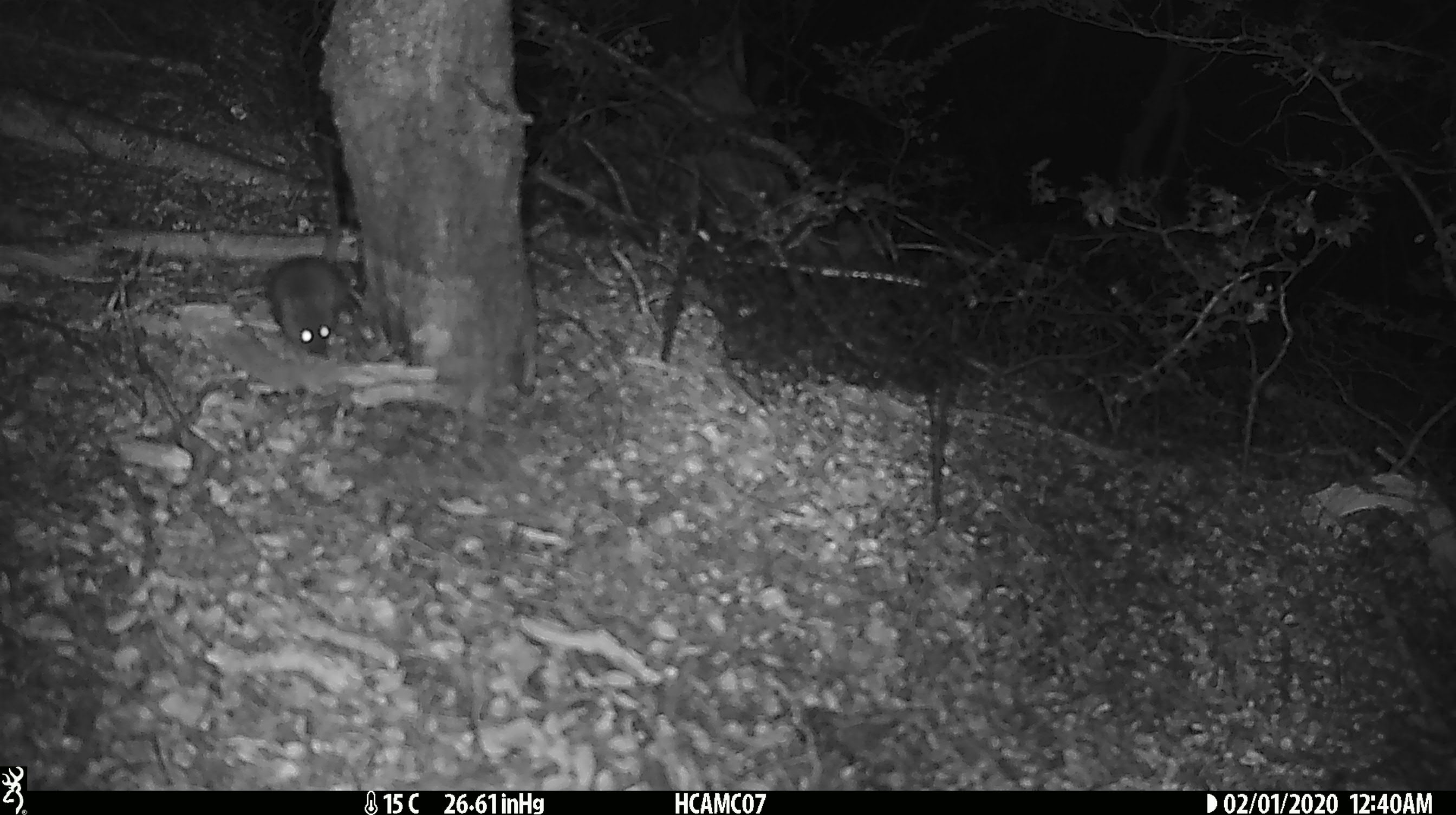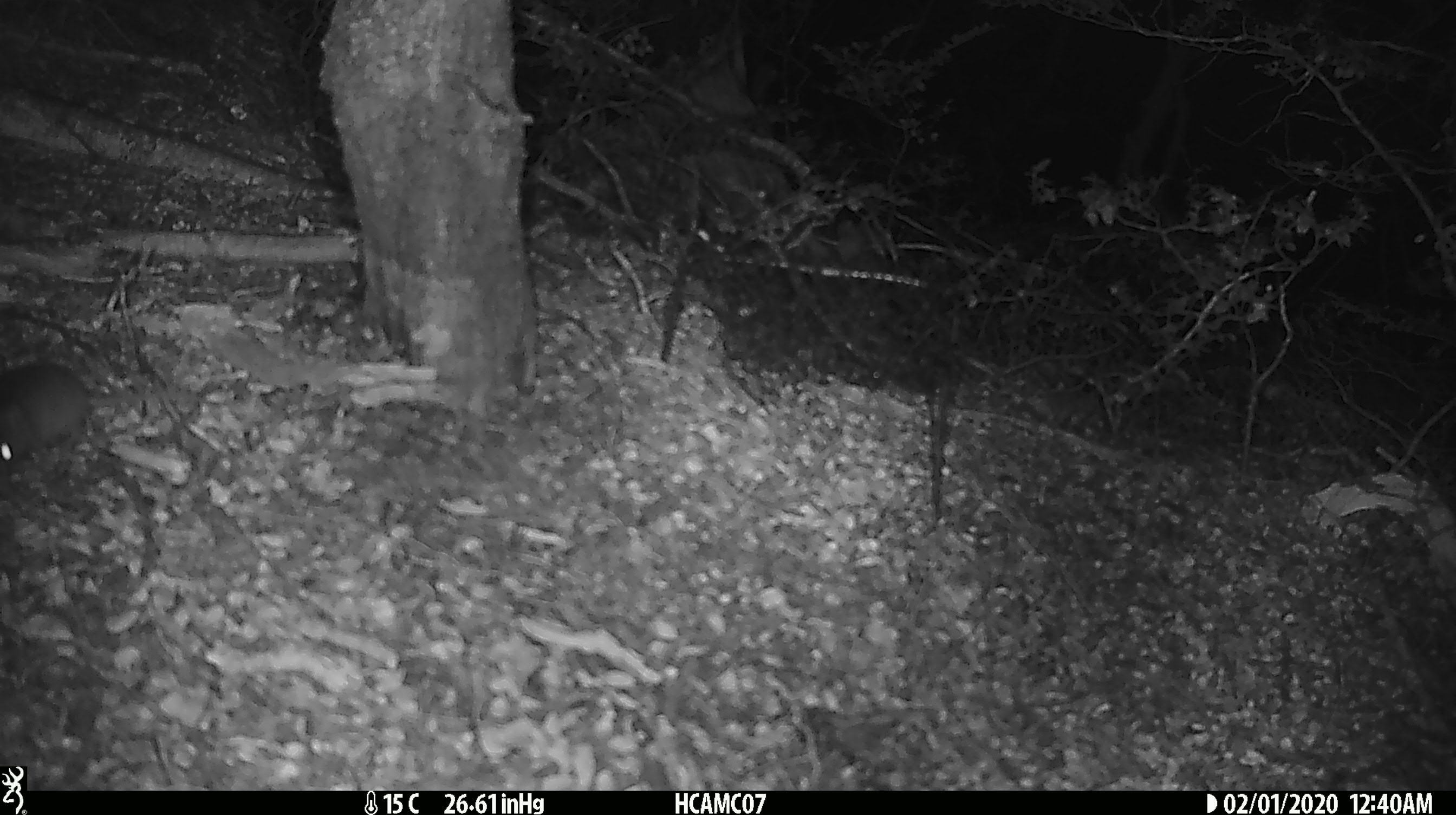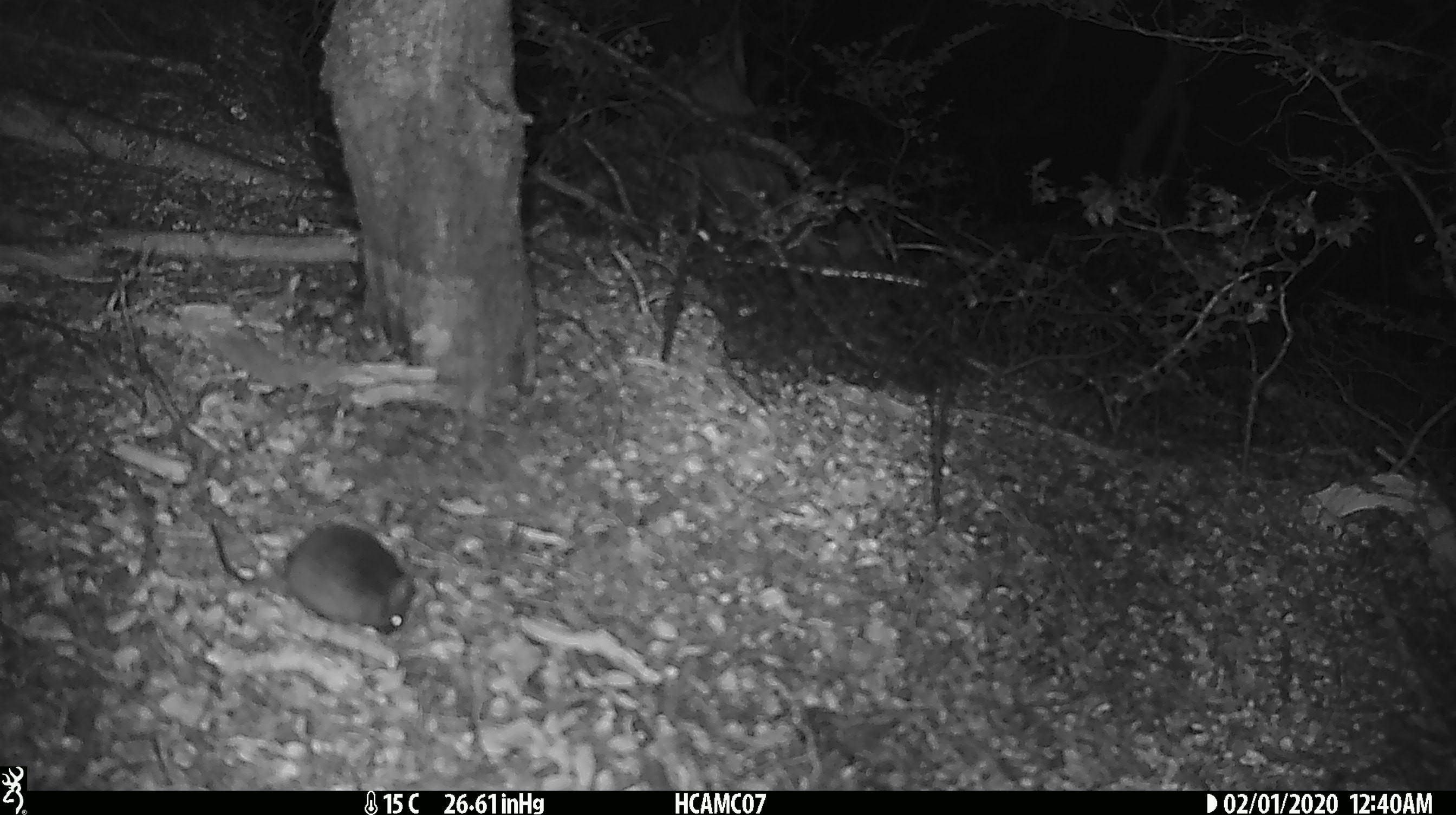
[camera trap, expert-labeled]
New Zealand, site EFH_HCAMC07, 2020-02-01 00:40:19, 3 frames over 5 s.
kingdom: Animalia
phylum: Chordata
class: Mammalia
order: Rodentia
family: Muridae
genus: Mus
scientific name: Mus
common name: mouse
Mouse (Mus).